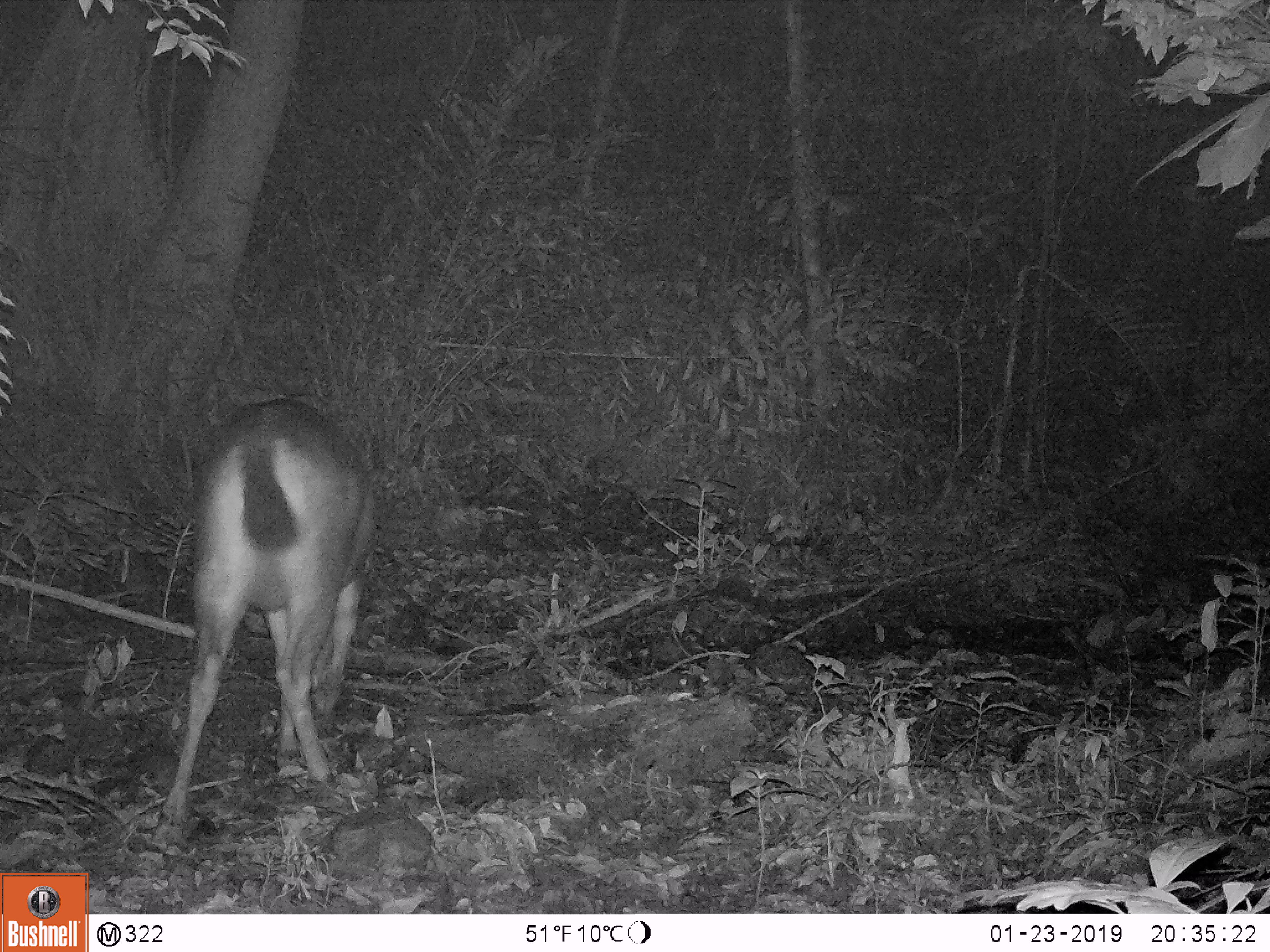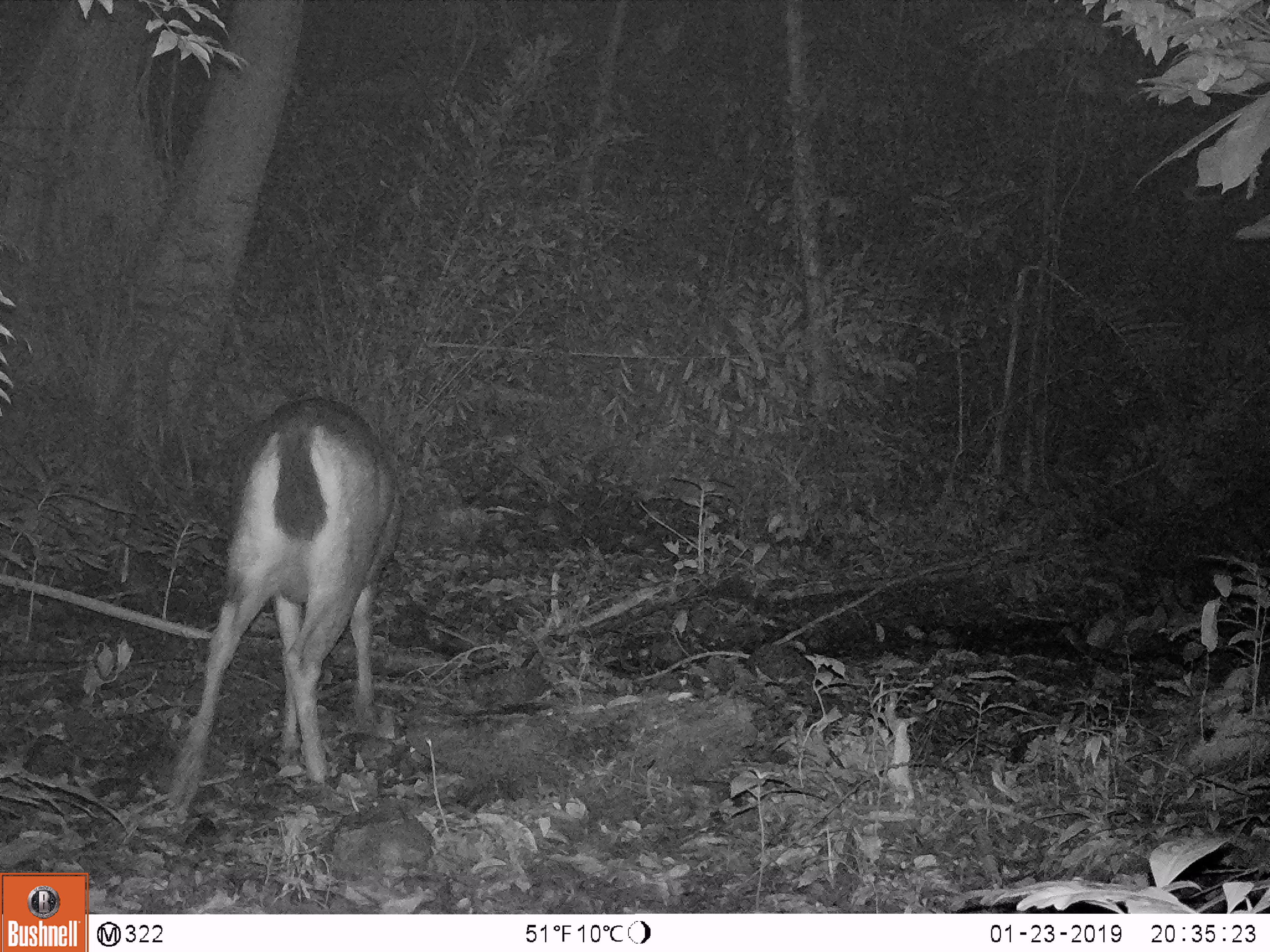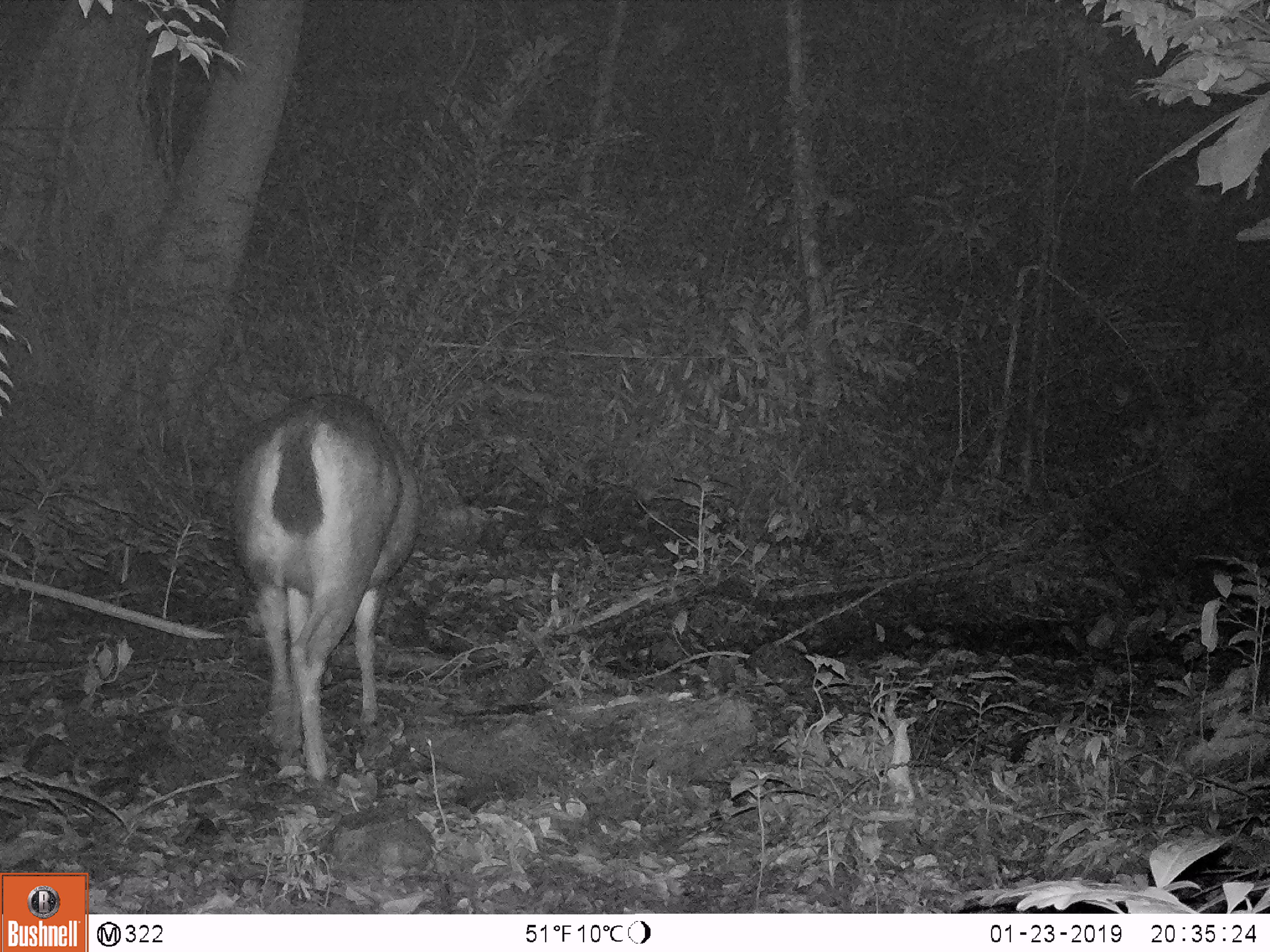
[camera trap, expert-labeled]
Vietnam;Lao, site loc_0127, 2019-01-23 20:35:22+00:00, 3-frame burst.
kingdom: Animalia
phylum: Chordata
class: Mammalia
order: Artiodactyla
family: Cervidae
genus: Rusa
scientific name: Rusa unicolor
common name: sambar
Sambar (Rusa unicolor). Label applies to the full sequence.